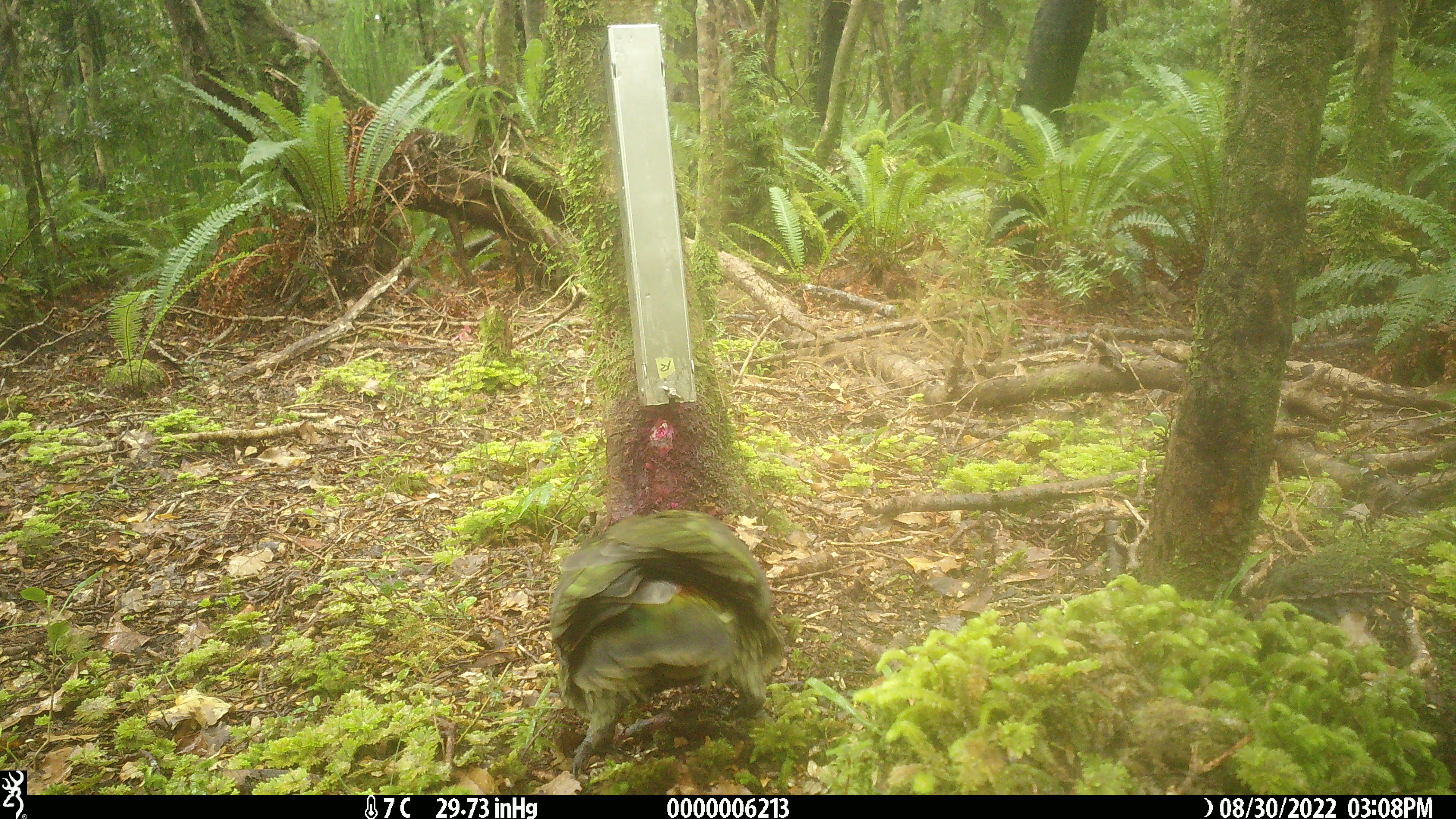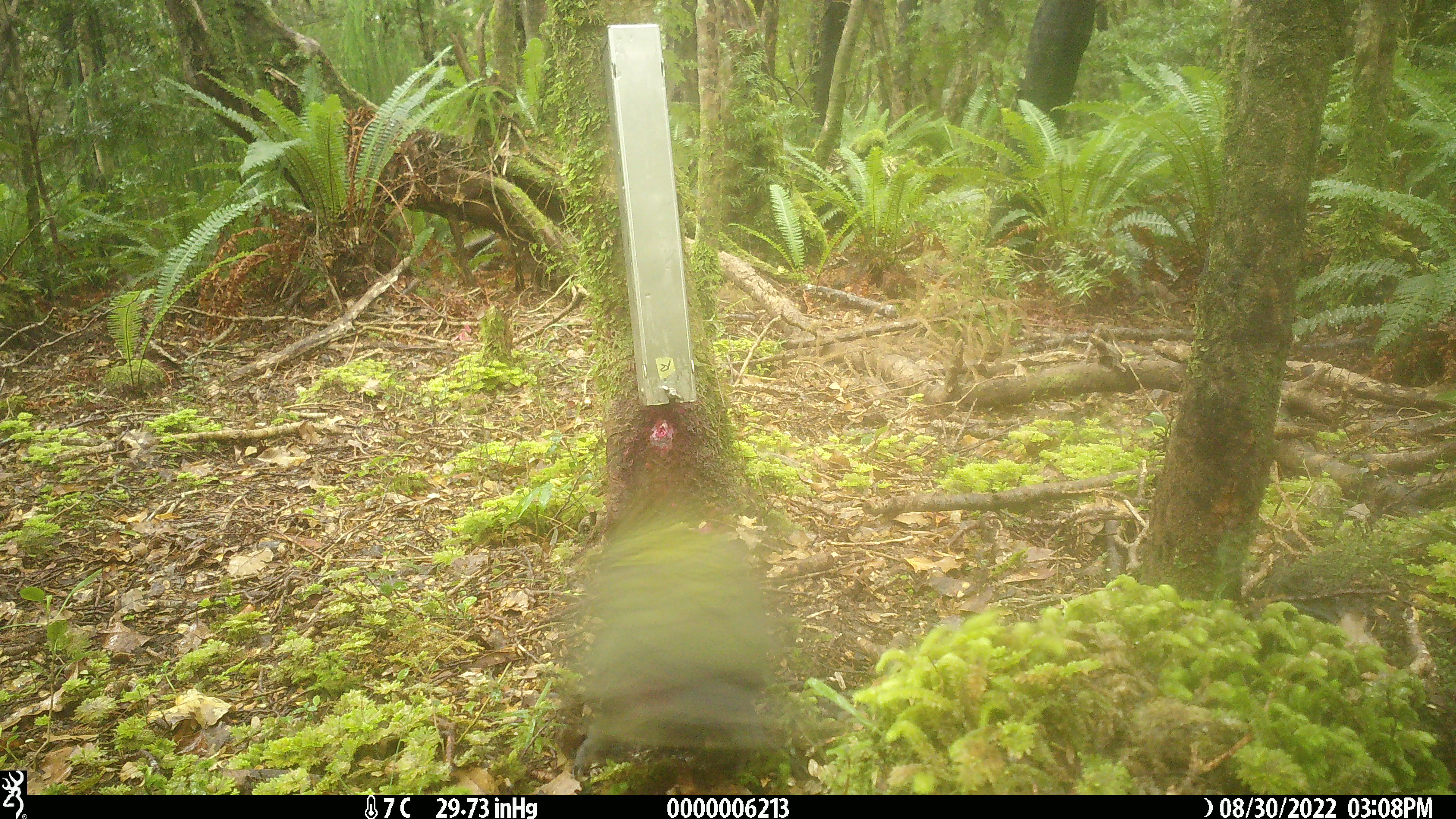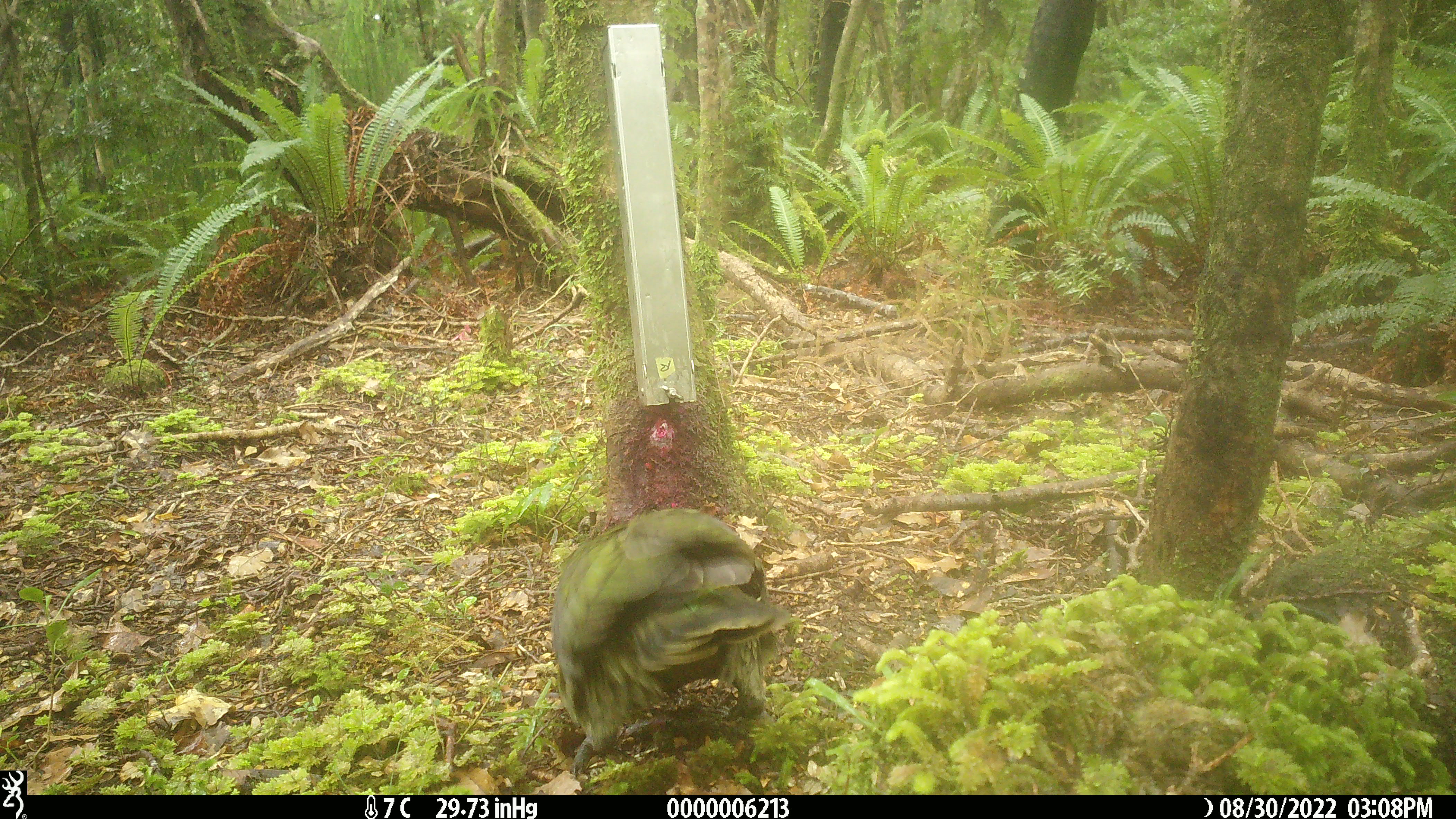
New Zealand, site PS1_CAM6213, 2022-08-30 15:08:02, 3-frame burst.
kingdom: Animalia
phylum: Chordata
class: Aves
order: Psittaciformes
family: Strigopidae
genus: Nestor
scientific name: Nestor notabilis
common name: kea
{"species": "kea (Nestor notabilis)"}